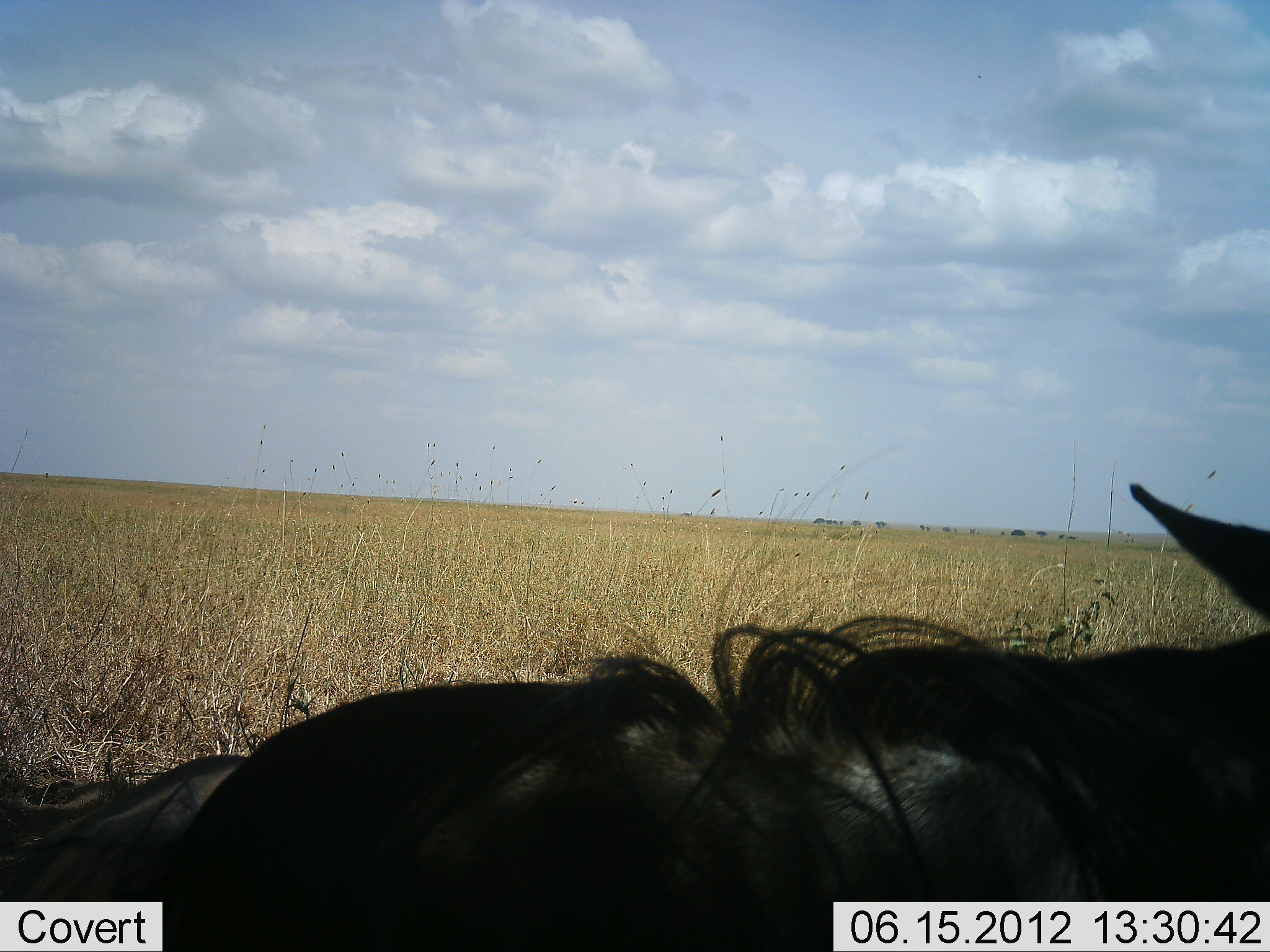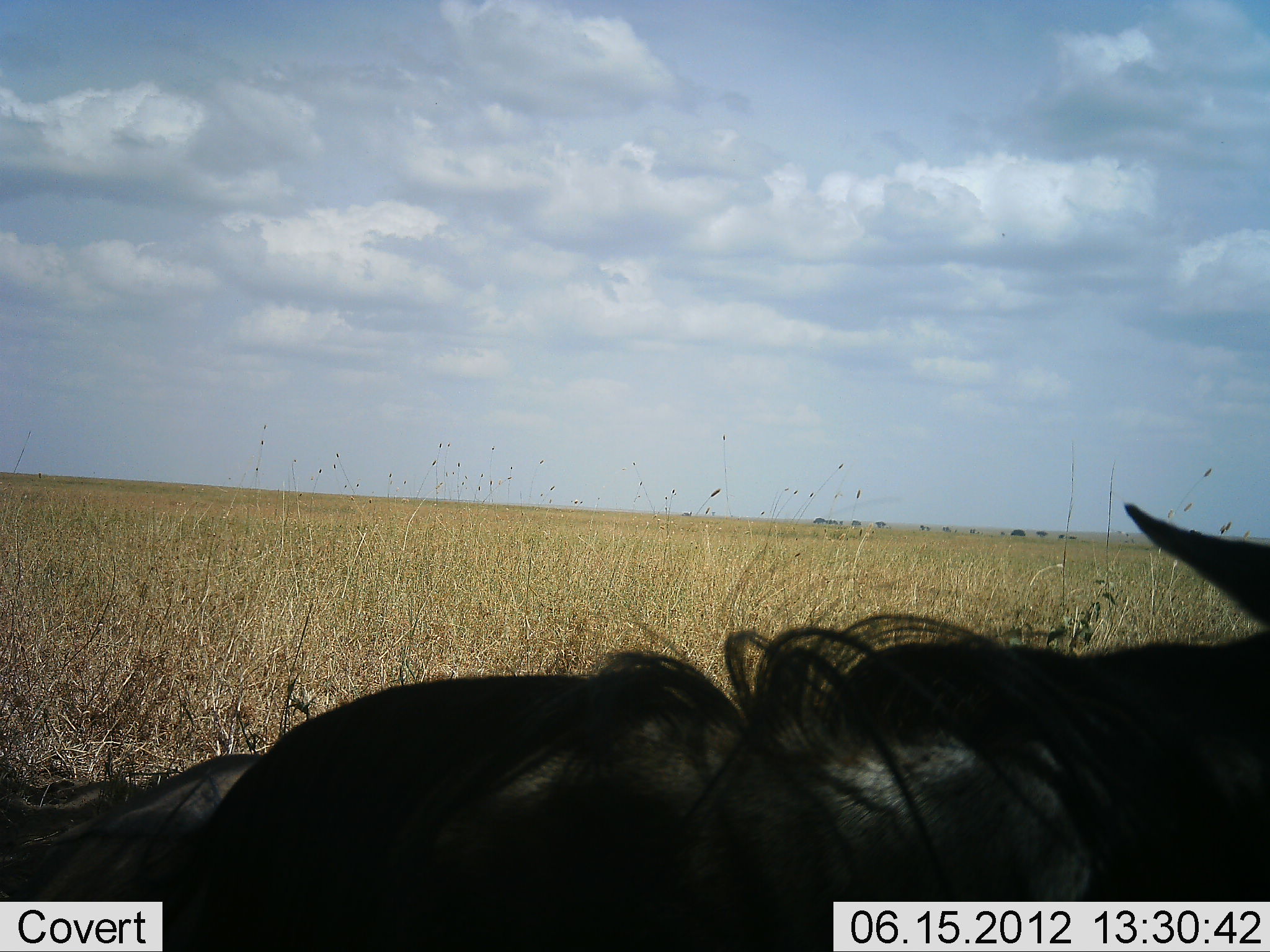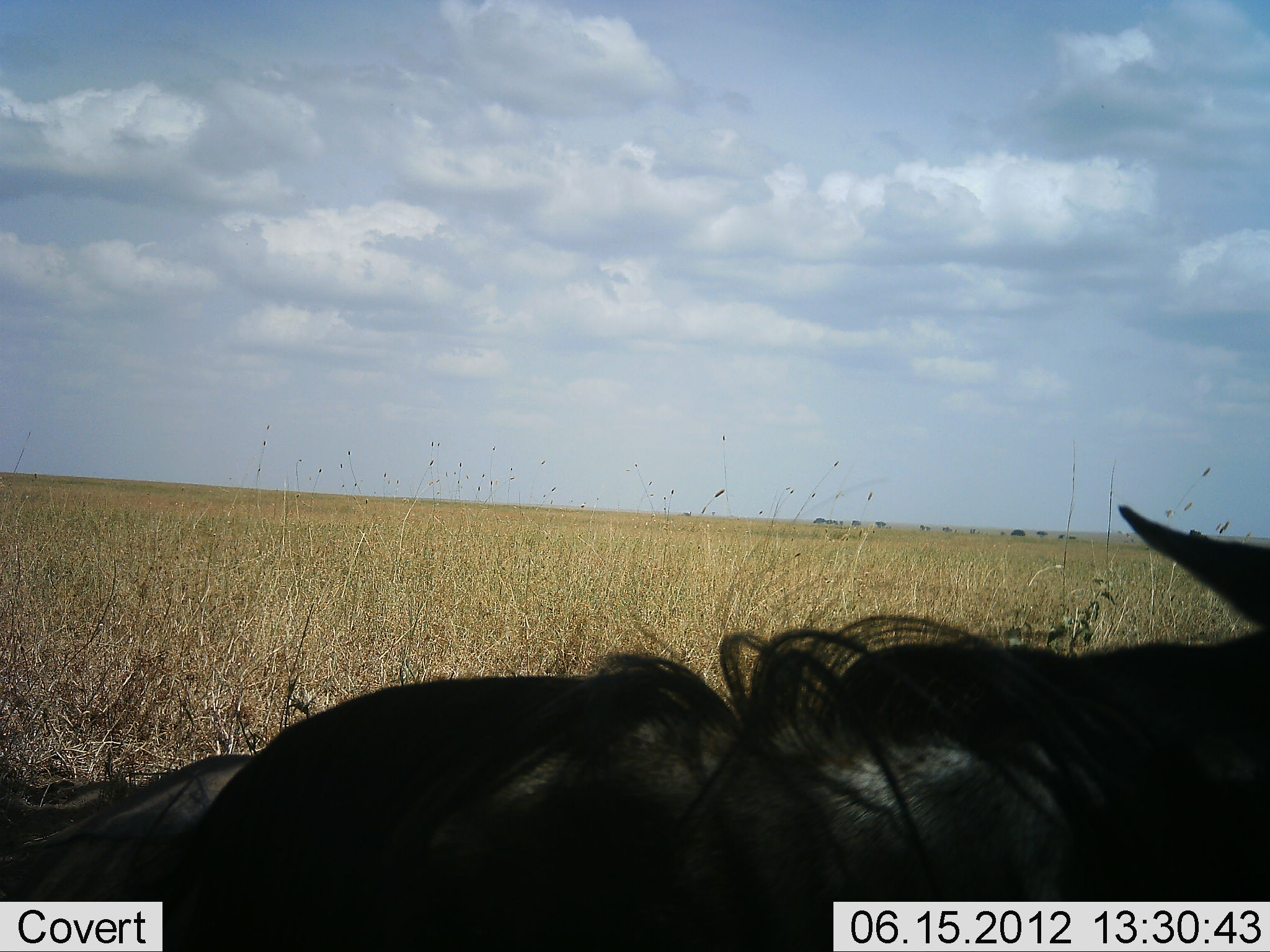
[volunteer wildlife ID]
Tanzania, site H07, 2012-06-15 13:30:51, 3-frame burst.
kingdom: Animalia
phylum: Chordata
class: Mammalia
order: Artiodactyla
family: Bovidae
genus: Connochaetes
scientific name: Connochaetes taurinus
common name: blue wildebeest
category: wildebeest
Wildebeest (blue wildebeest) (Connochaetes taurinus), count 1. Behavior (volunteer vote fractions): standing 30%, resting 70%, moving 0%, interacting 0%. Young present (vote fraction): 0%. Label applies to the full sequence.